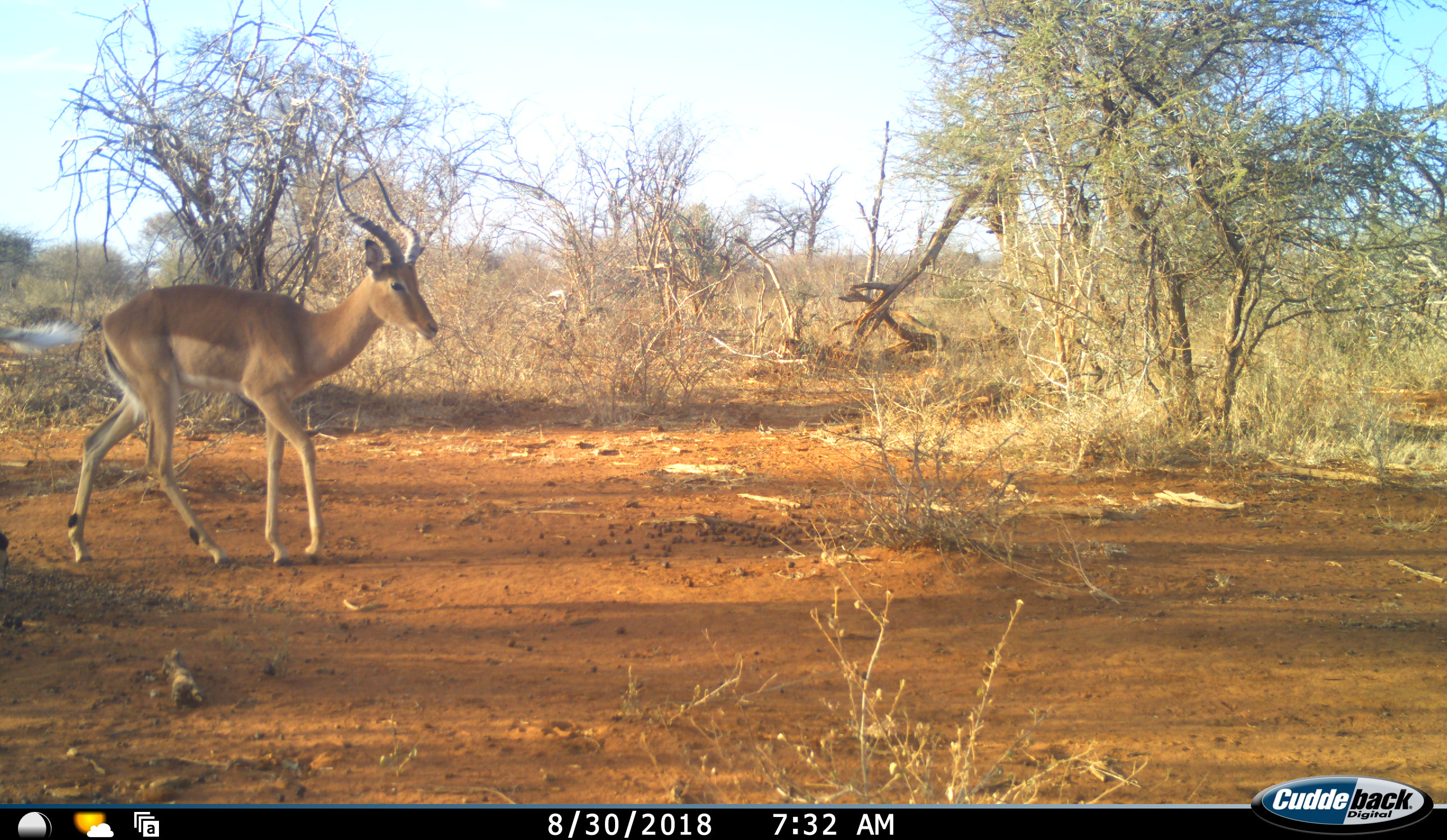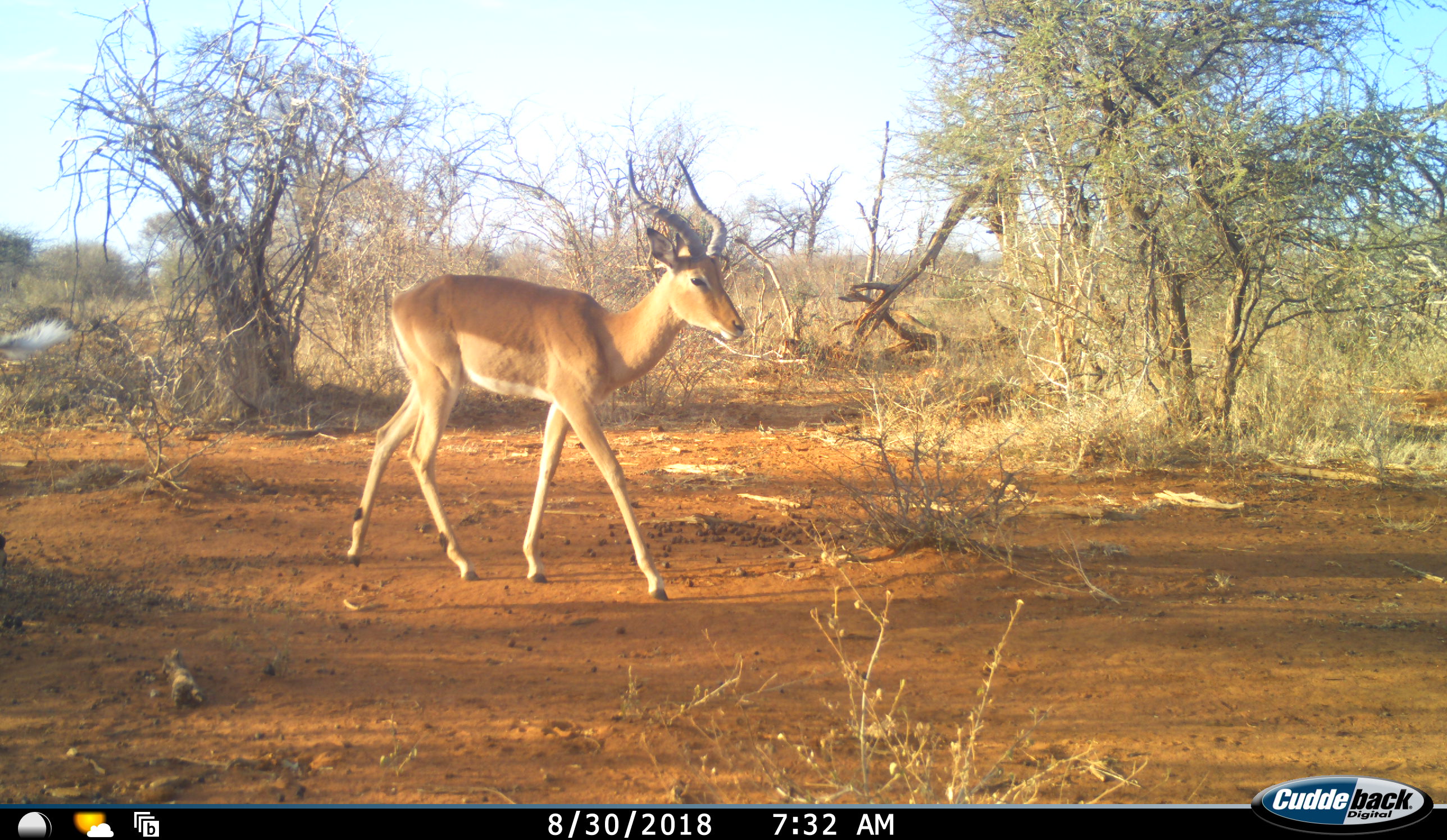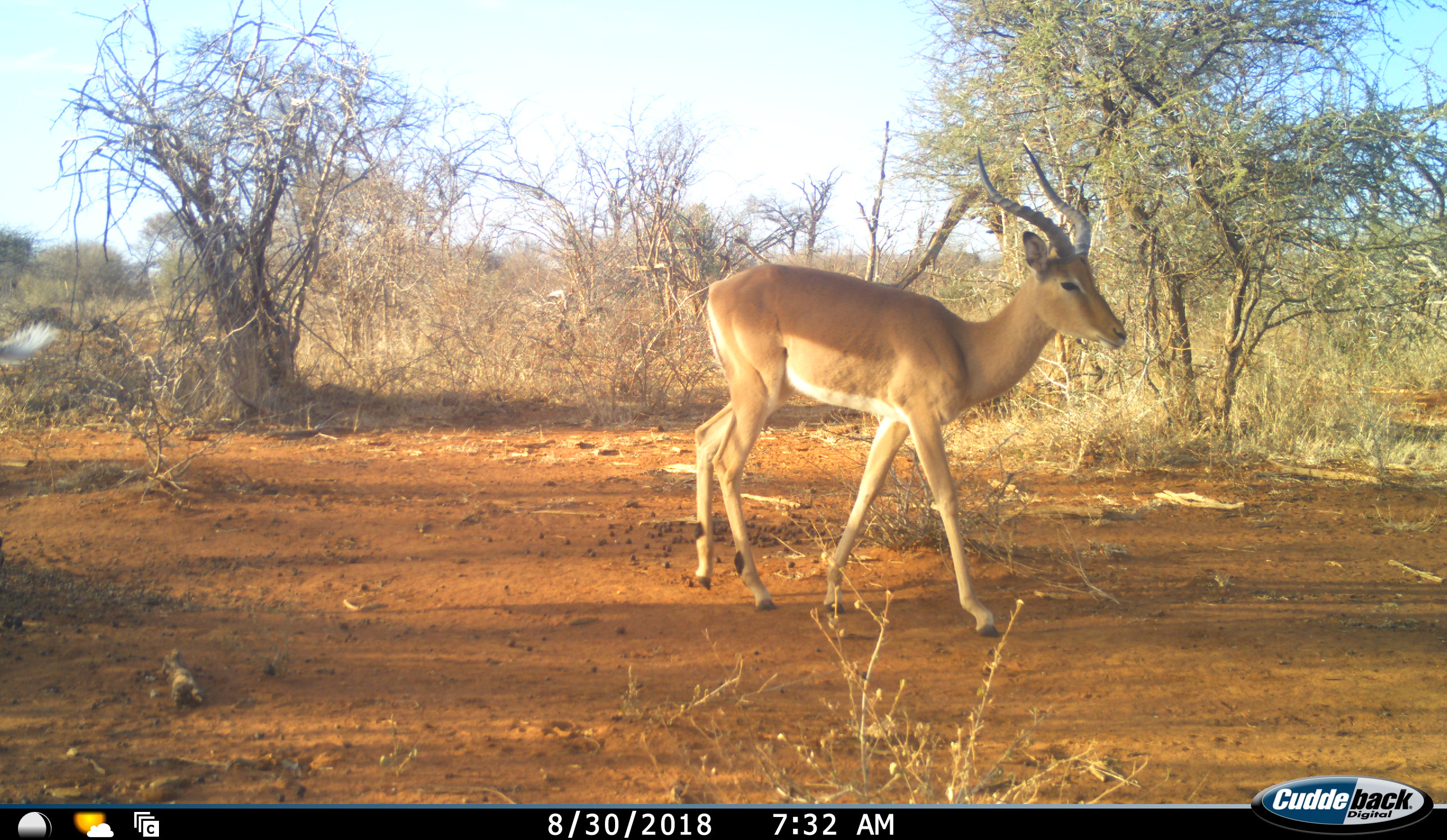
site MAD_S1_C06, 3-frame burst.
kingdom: Animalia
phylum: Chordata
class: Mammalia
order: Artiodactyla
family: Bovidae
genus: Aepyceros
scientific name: Aepyceros melampus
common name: impala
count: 1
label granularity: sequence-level